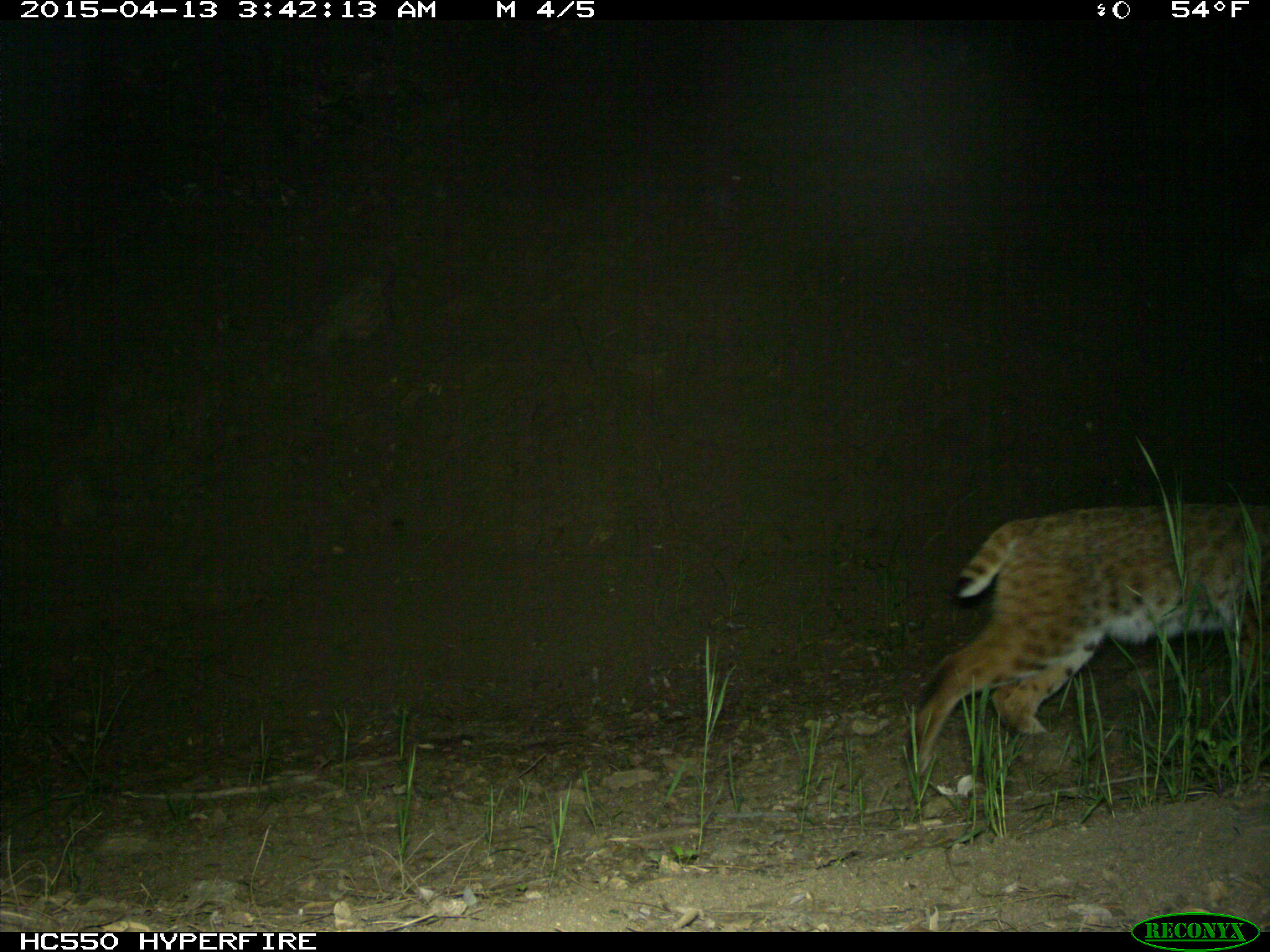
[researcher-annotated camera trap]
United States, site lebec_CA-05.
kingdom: Animalia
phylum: Chordata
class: Mammalia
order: Carnivora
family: Felidae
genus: Lynx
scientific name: Lynx rufus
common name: bobcat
Lynx rufus (bobcat).